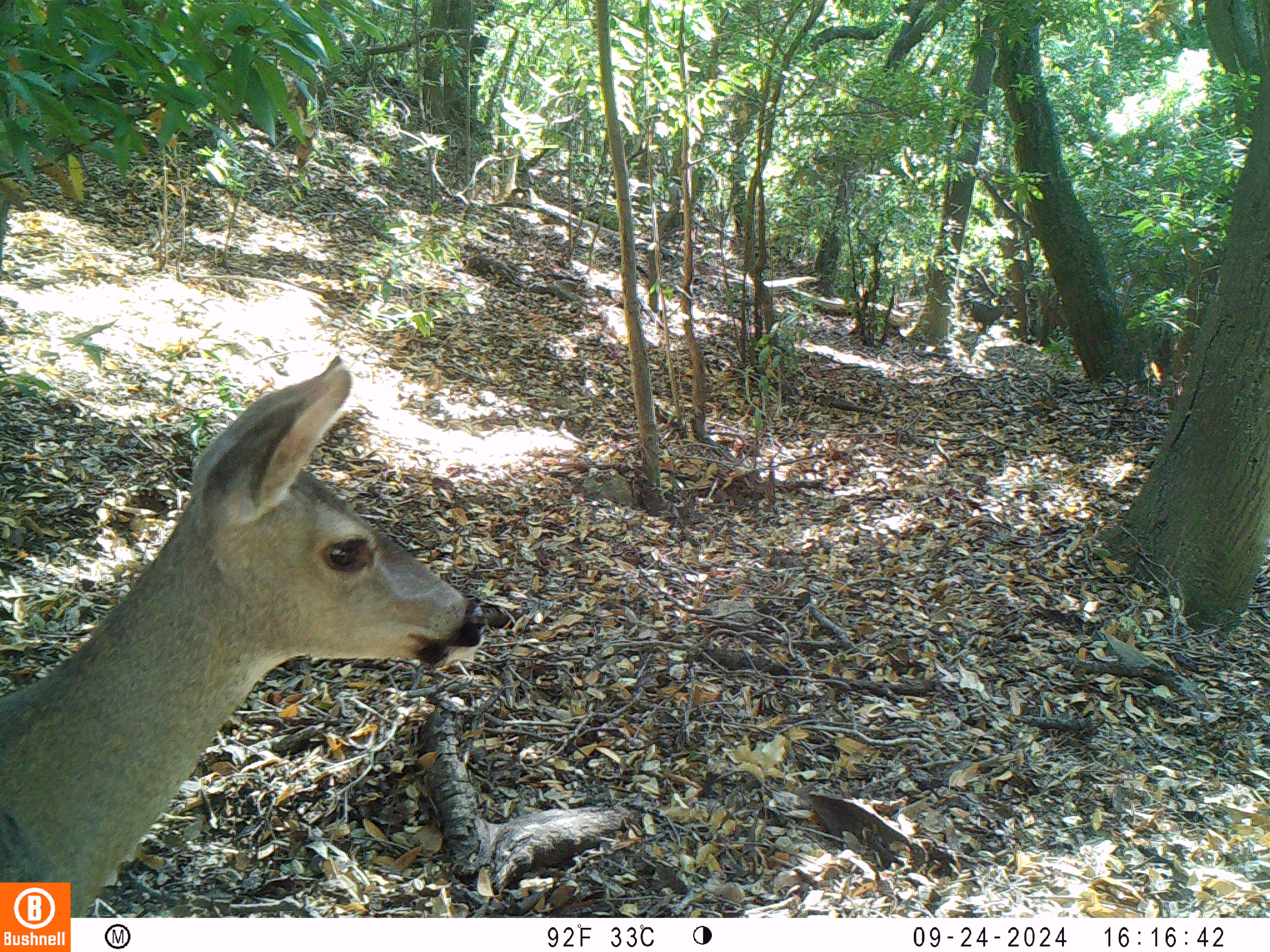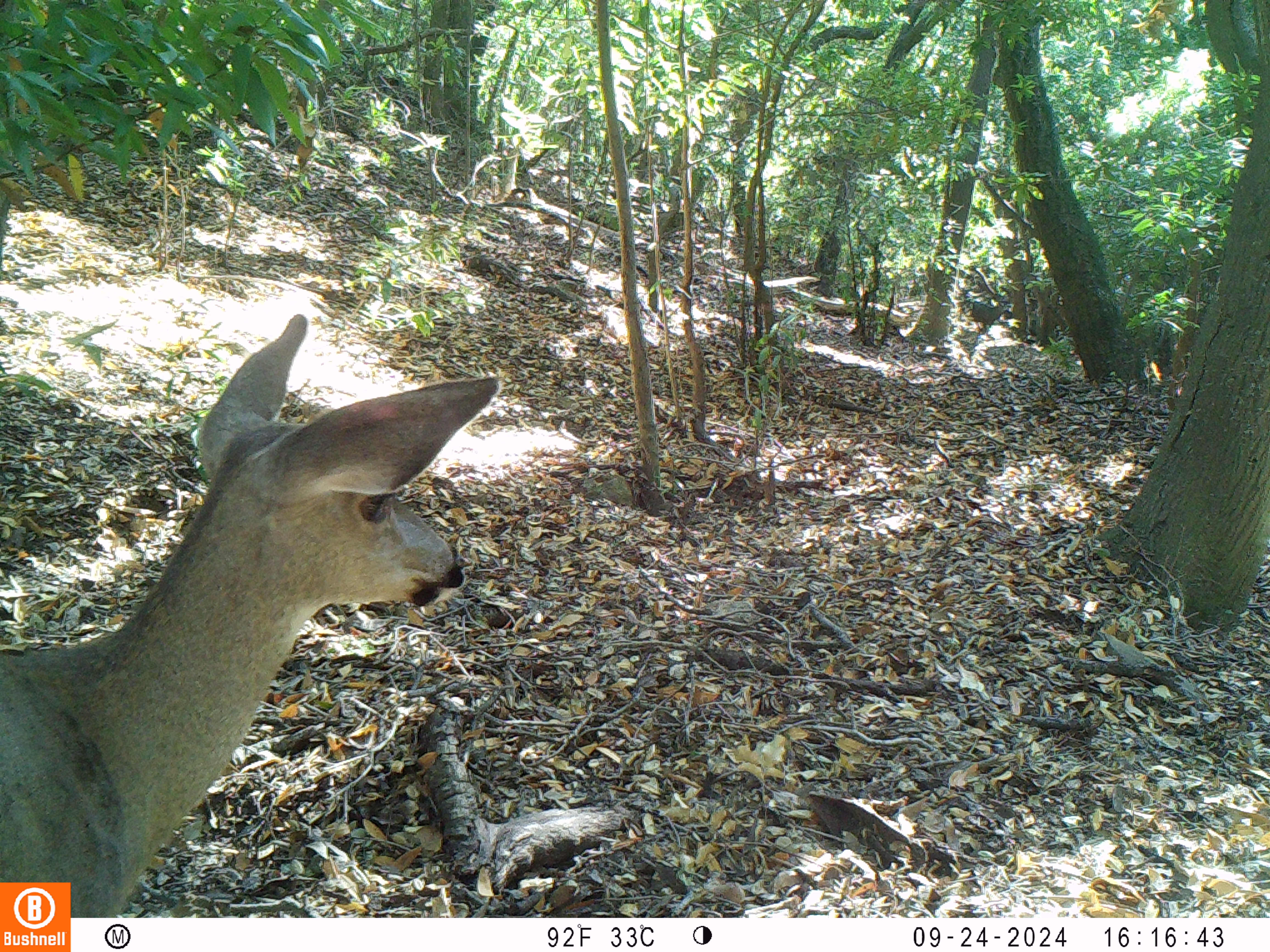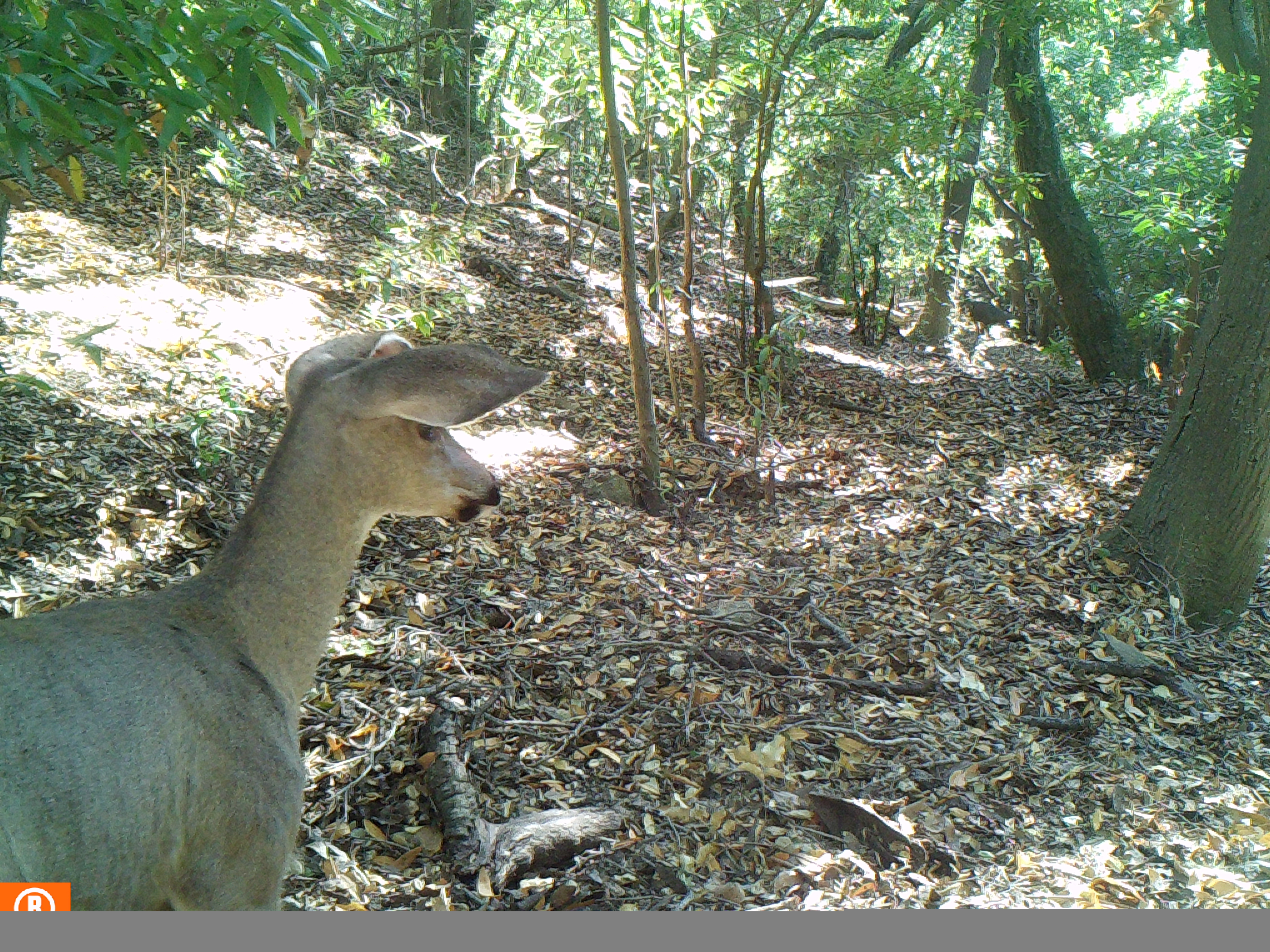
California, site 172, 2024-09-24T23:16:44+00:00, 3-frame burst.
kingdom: Animalia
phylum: Chordata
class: Mammalia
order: Artiodactyla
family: Cervidae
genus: Odocoileus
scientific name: Odocoileus hemionus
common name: mule deer